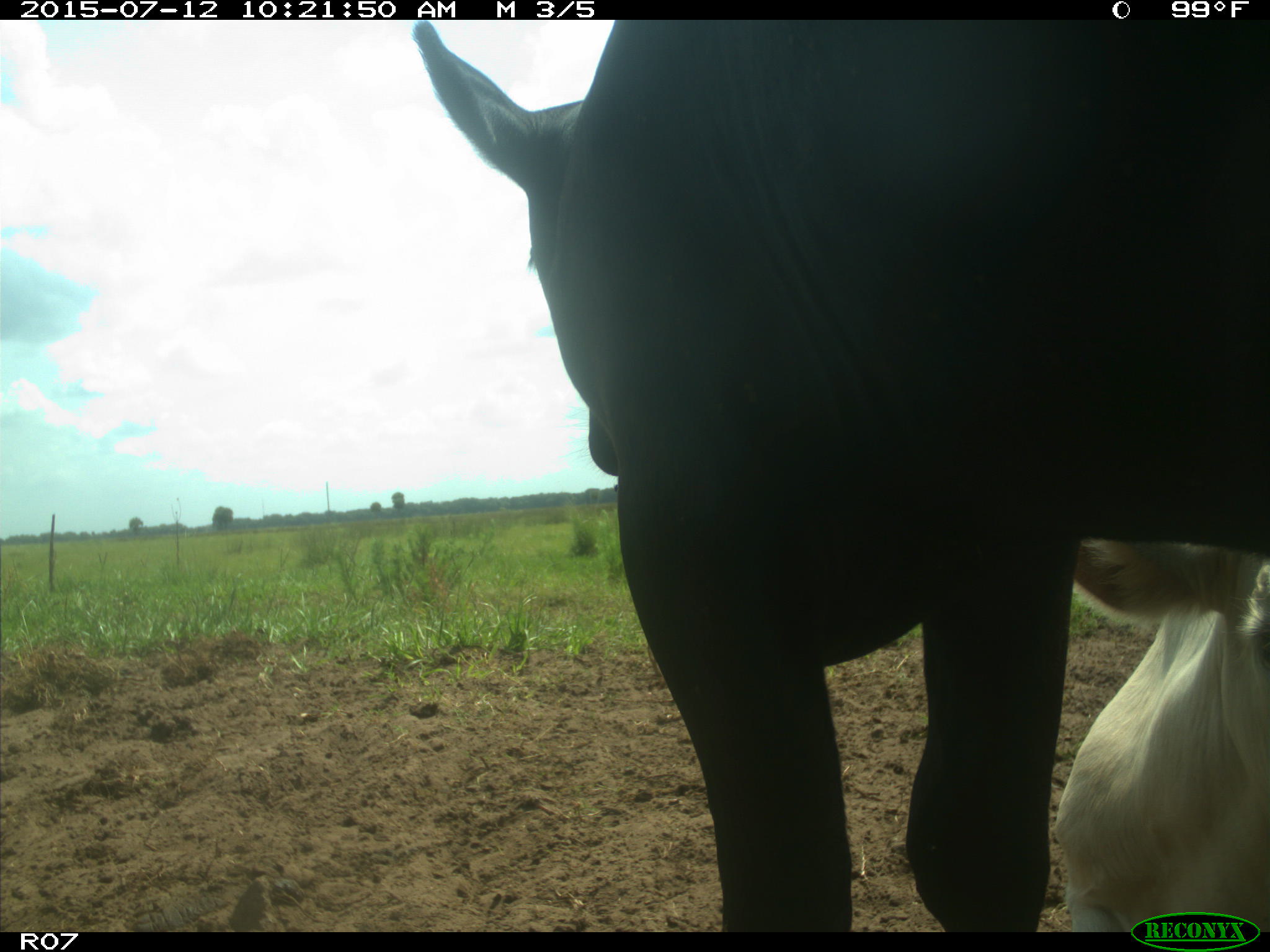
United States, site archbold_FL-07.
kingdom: Animalia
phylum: Chordata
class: Mammalia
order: Artiodactyla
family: Bovidae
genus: Bos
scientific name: Bos taurus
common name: domestic cow